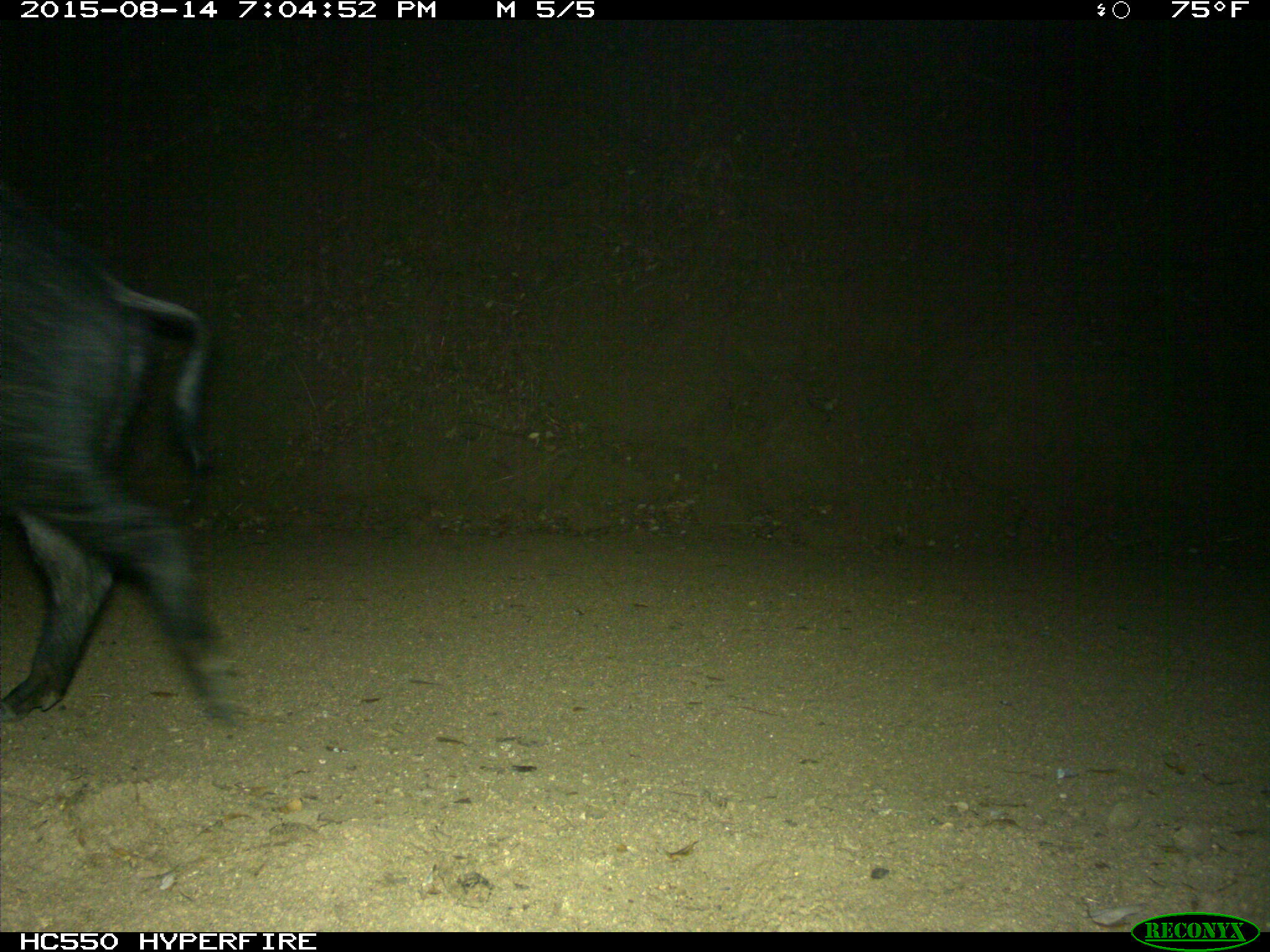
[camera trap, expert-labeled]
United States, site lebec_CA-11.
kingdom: Animalia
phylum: Chordata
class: Mammalia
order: Artiodactyla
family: Suidae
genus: Sus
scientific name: Sus scrofa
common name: wild boar